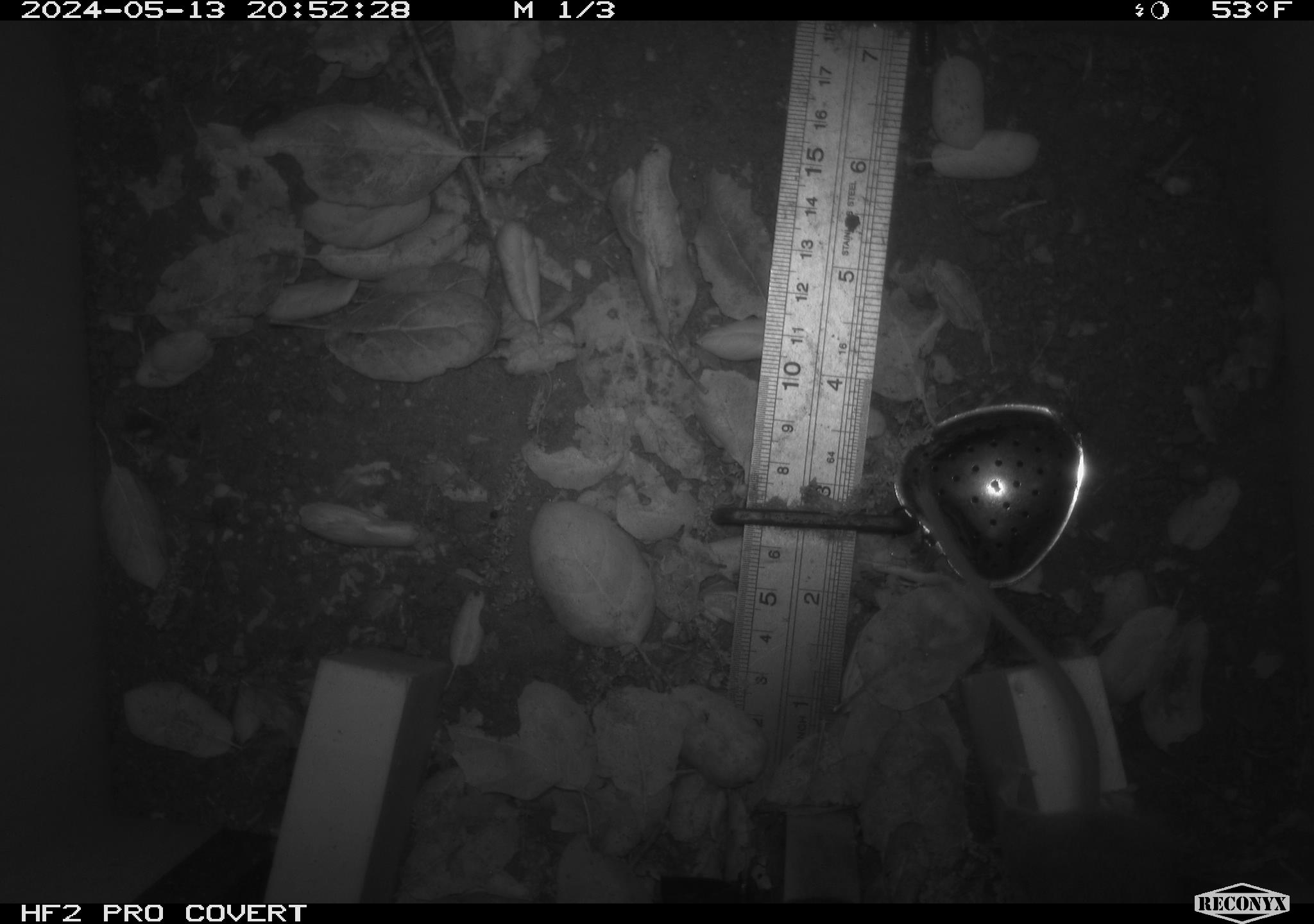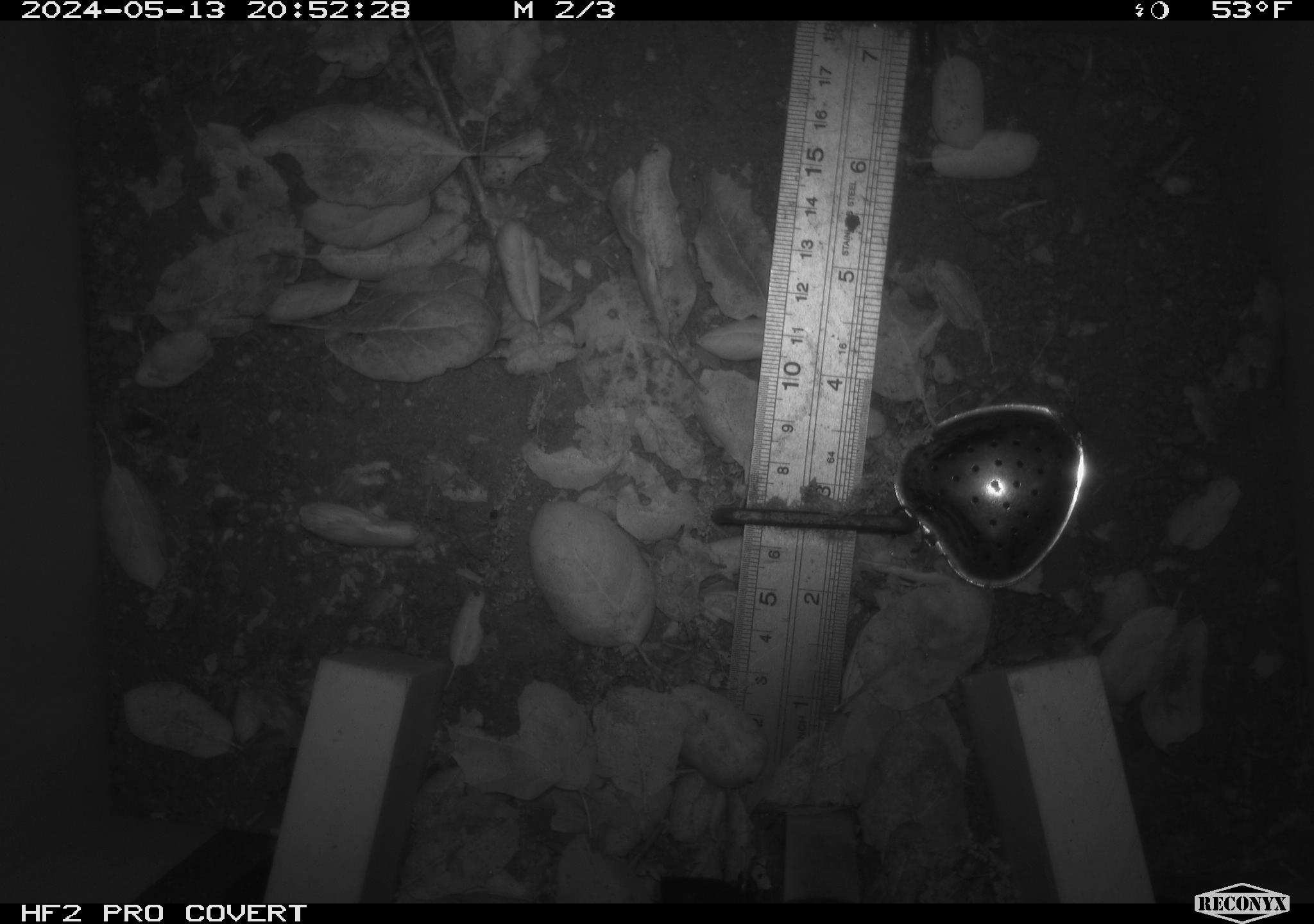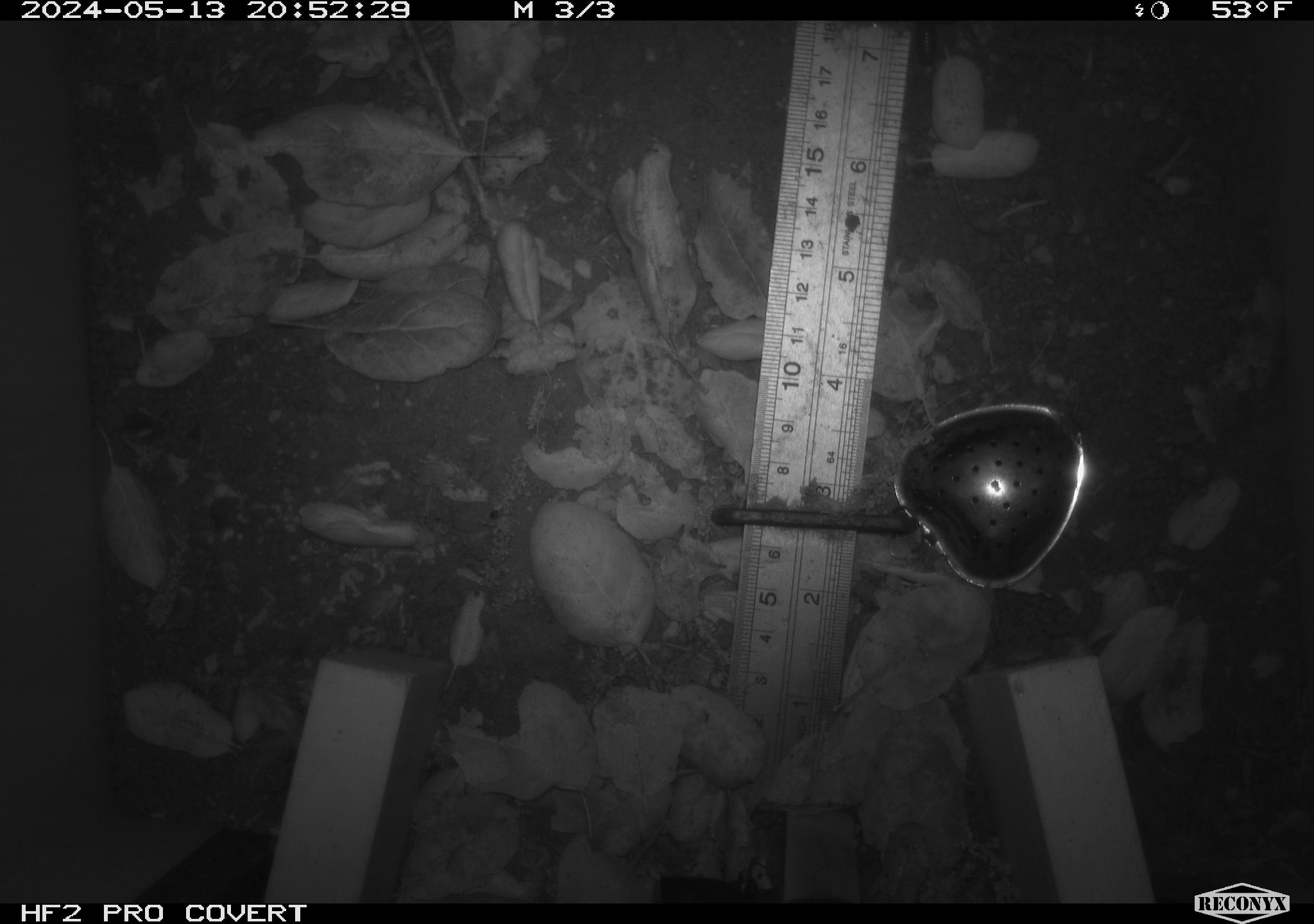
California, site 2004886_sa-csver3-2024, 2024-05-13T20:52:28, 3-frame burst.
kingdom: Animalia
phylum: Chordata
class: Mammalia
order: Rodentia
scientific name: Rodentia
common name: rodent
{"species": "rodent (Rodentia)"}